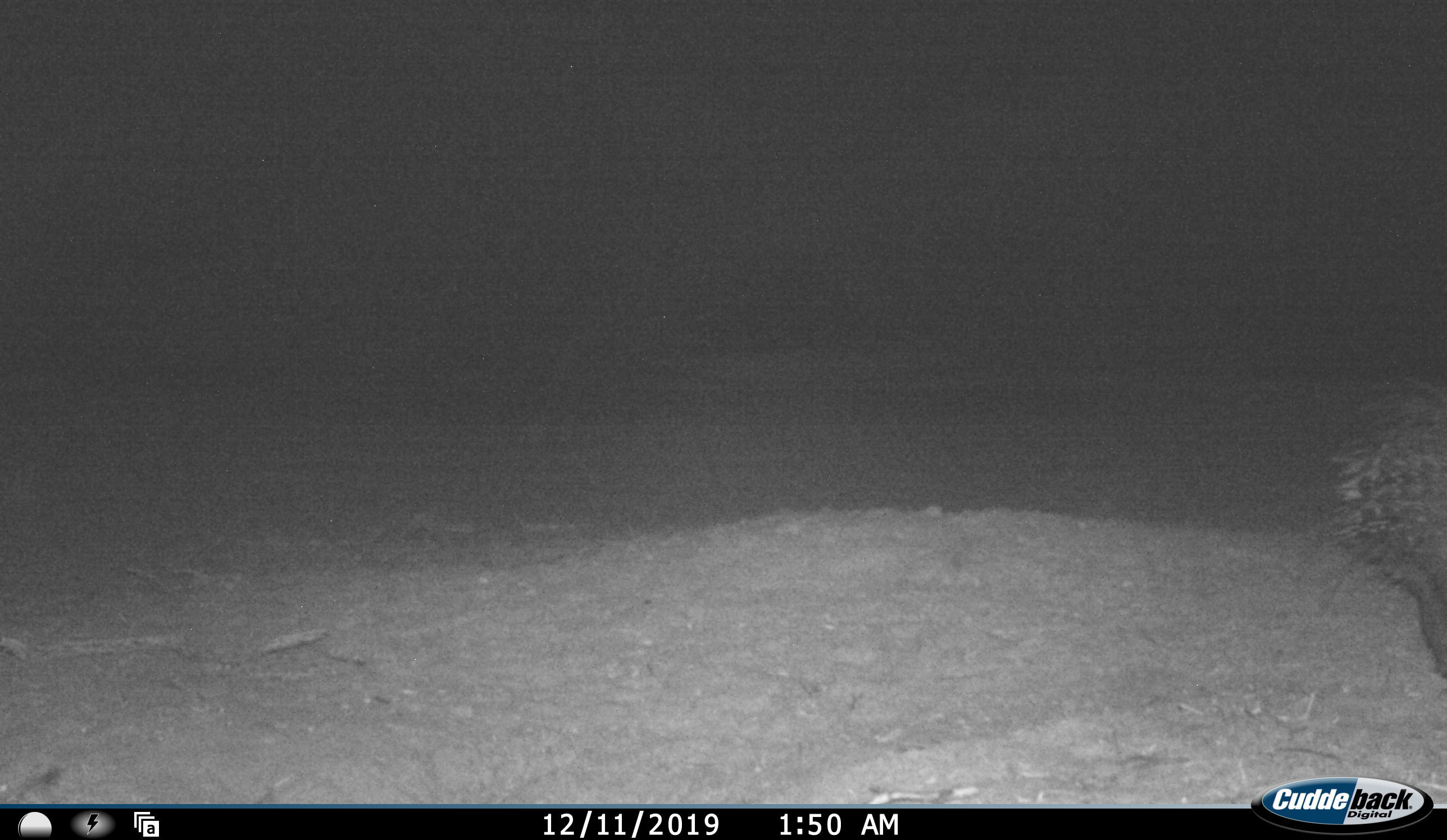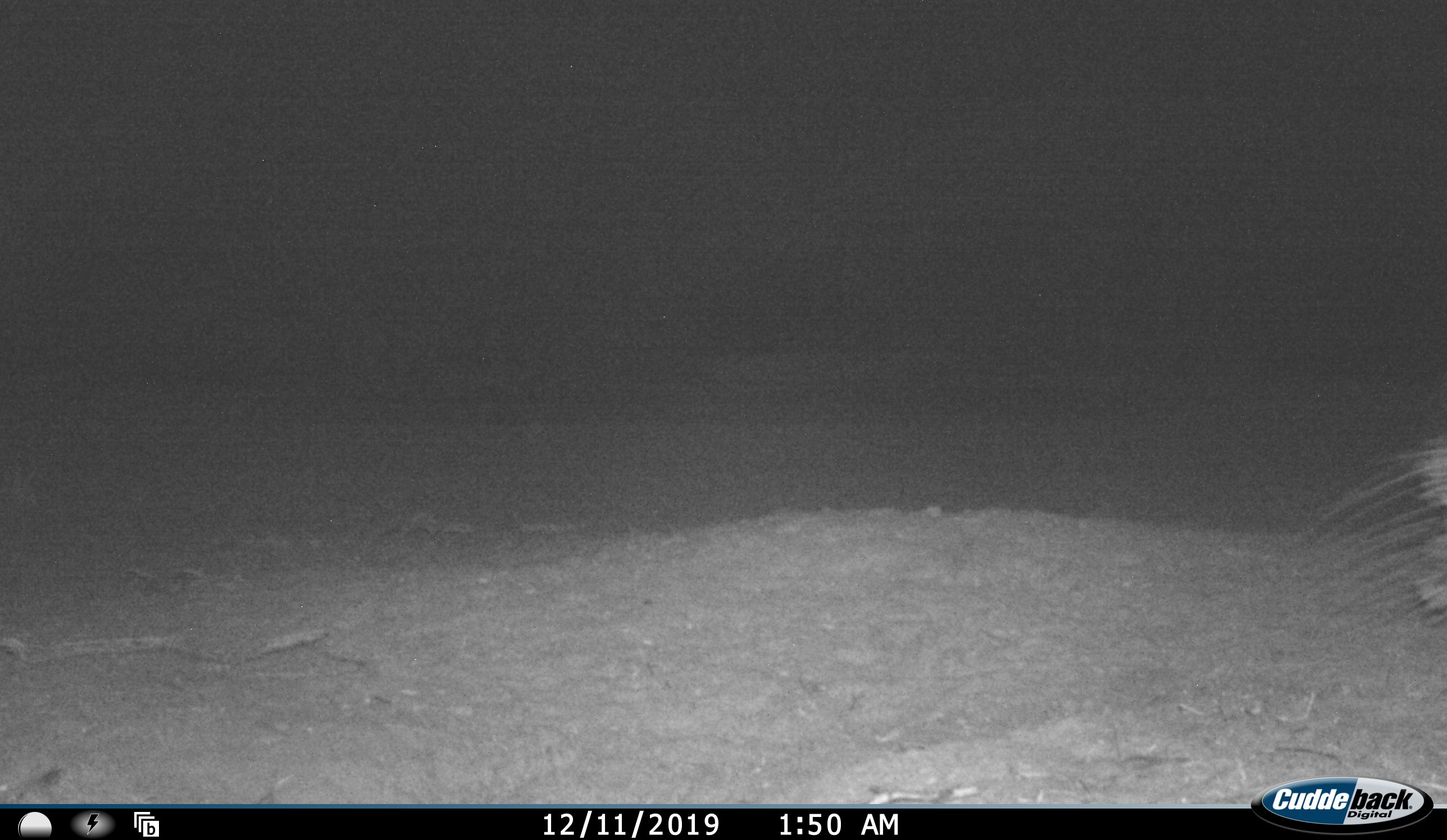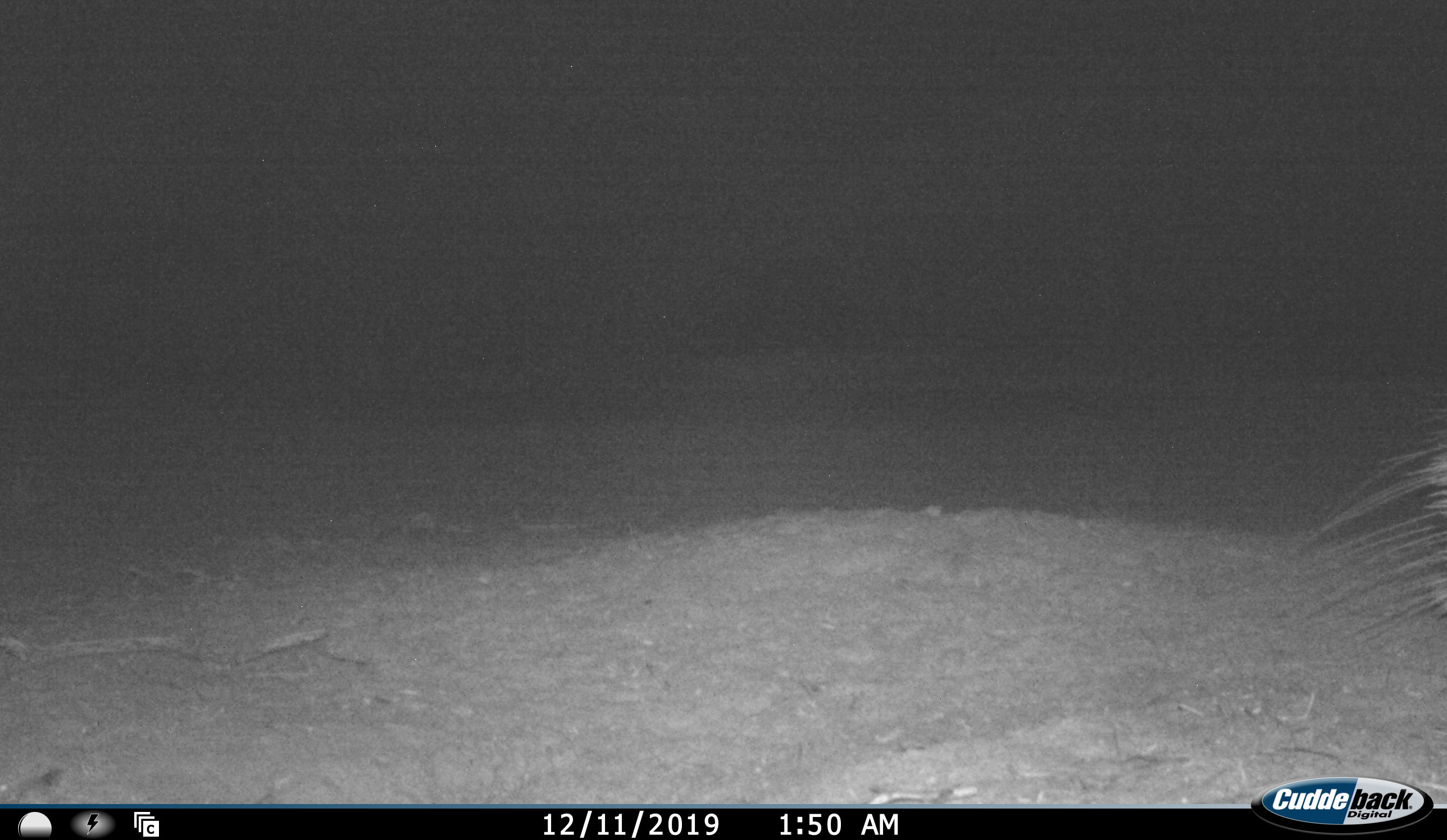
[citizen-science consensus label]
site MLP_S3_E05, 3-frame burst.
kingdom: Animalia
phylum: Chordata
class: Mammalia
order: Rodentia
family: Hystricidae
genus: Hystrix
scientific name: Hystrix cristata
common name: crested porcupine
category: porcupine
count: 1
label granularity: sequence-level